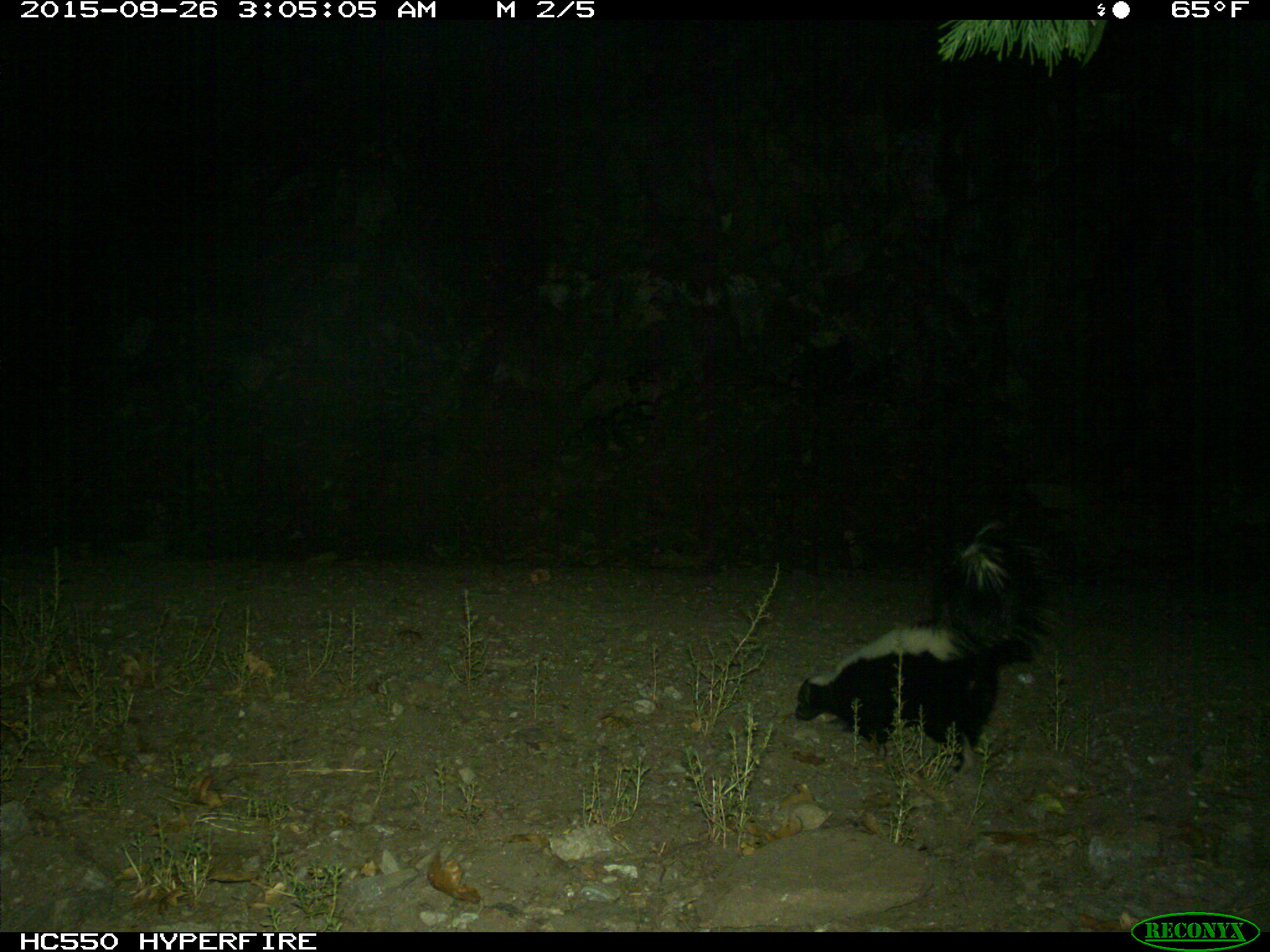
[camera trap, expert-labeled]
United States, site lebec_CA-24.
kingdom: Animalia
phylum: Chordata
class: Mammalia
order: Carnivora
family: Mephitidae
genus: Mephitis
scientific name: Mephitis mephitis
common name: striped skunk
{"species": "Mephitis mephitis (striped skunk)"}